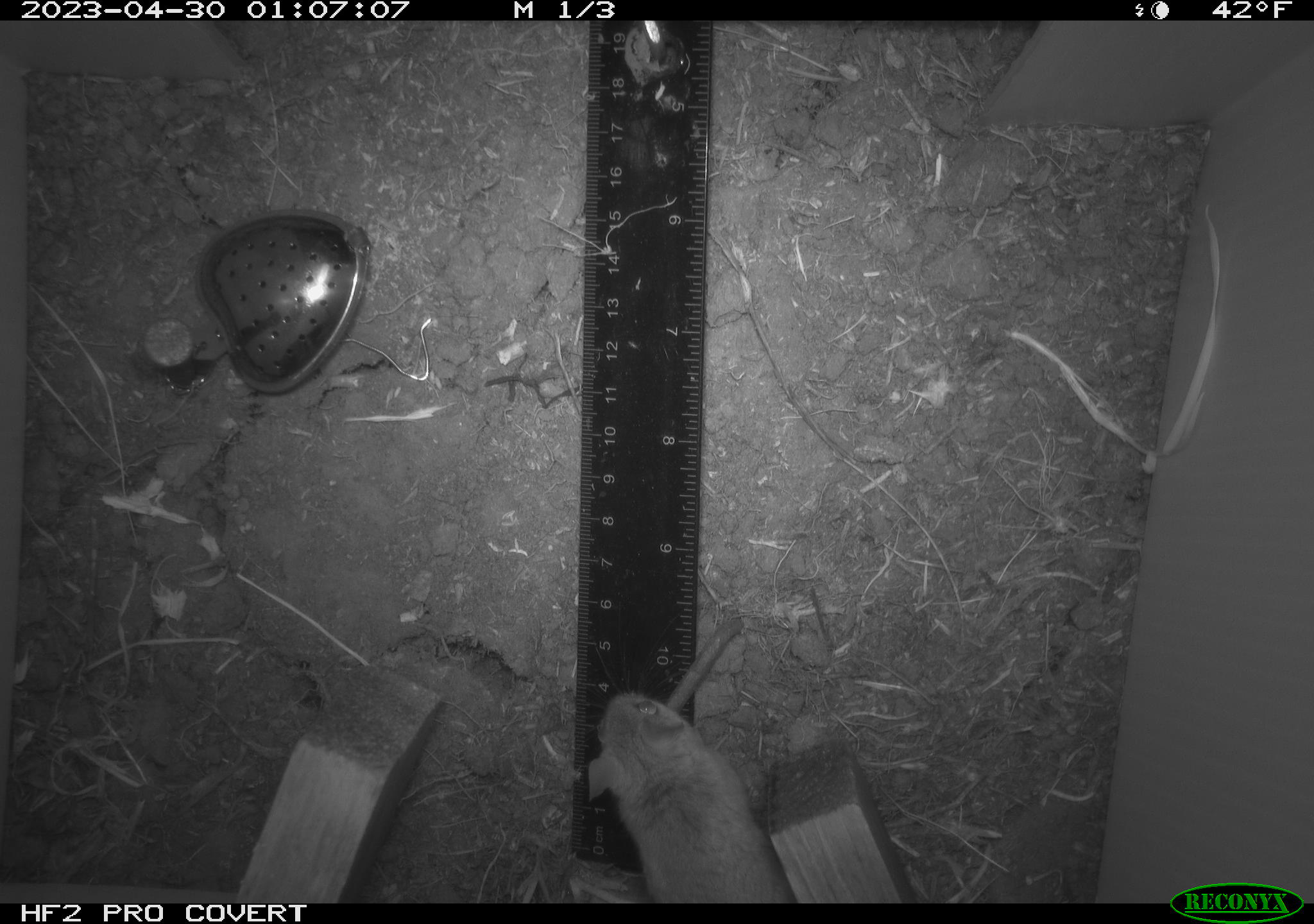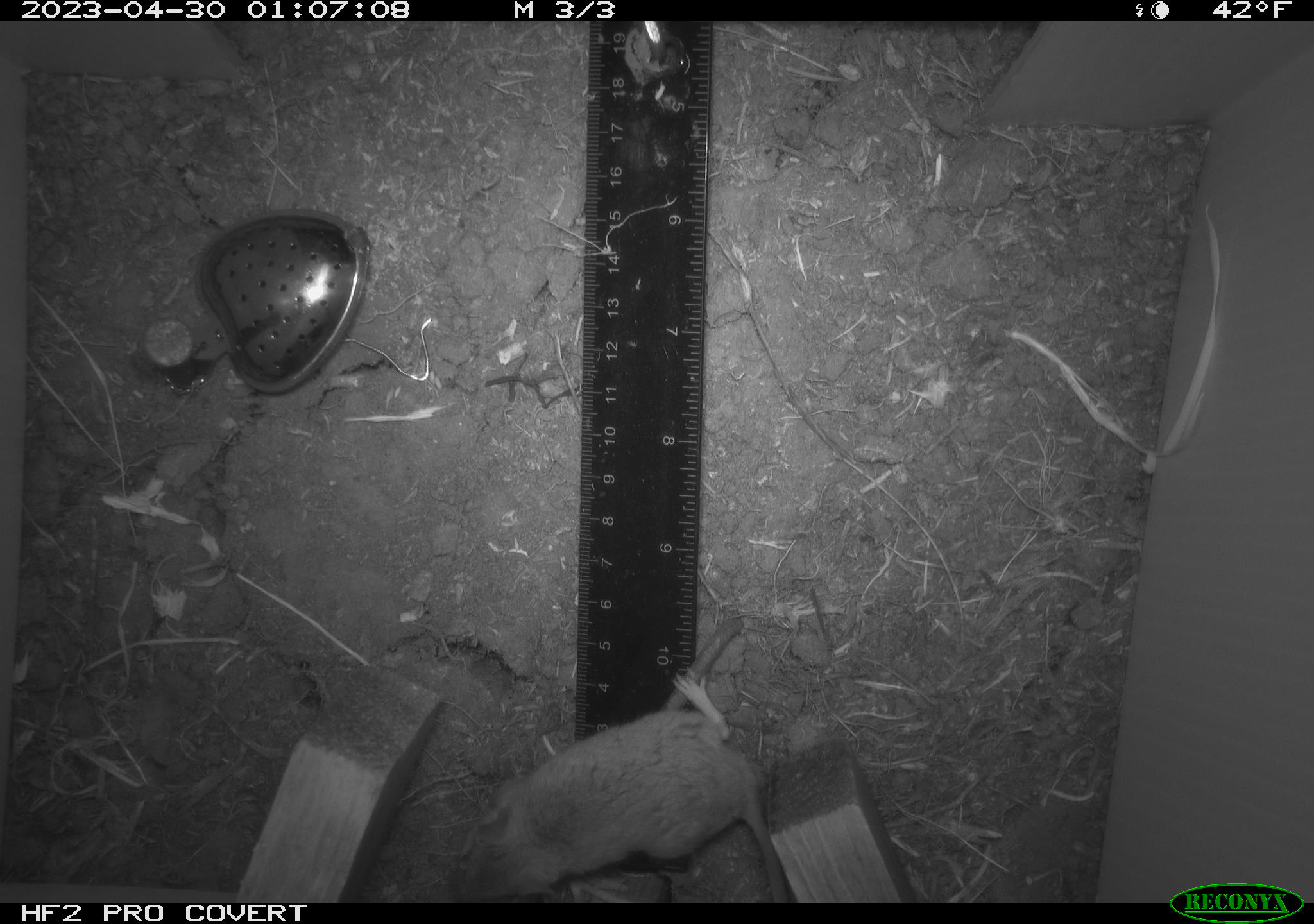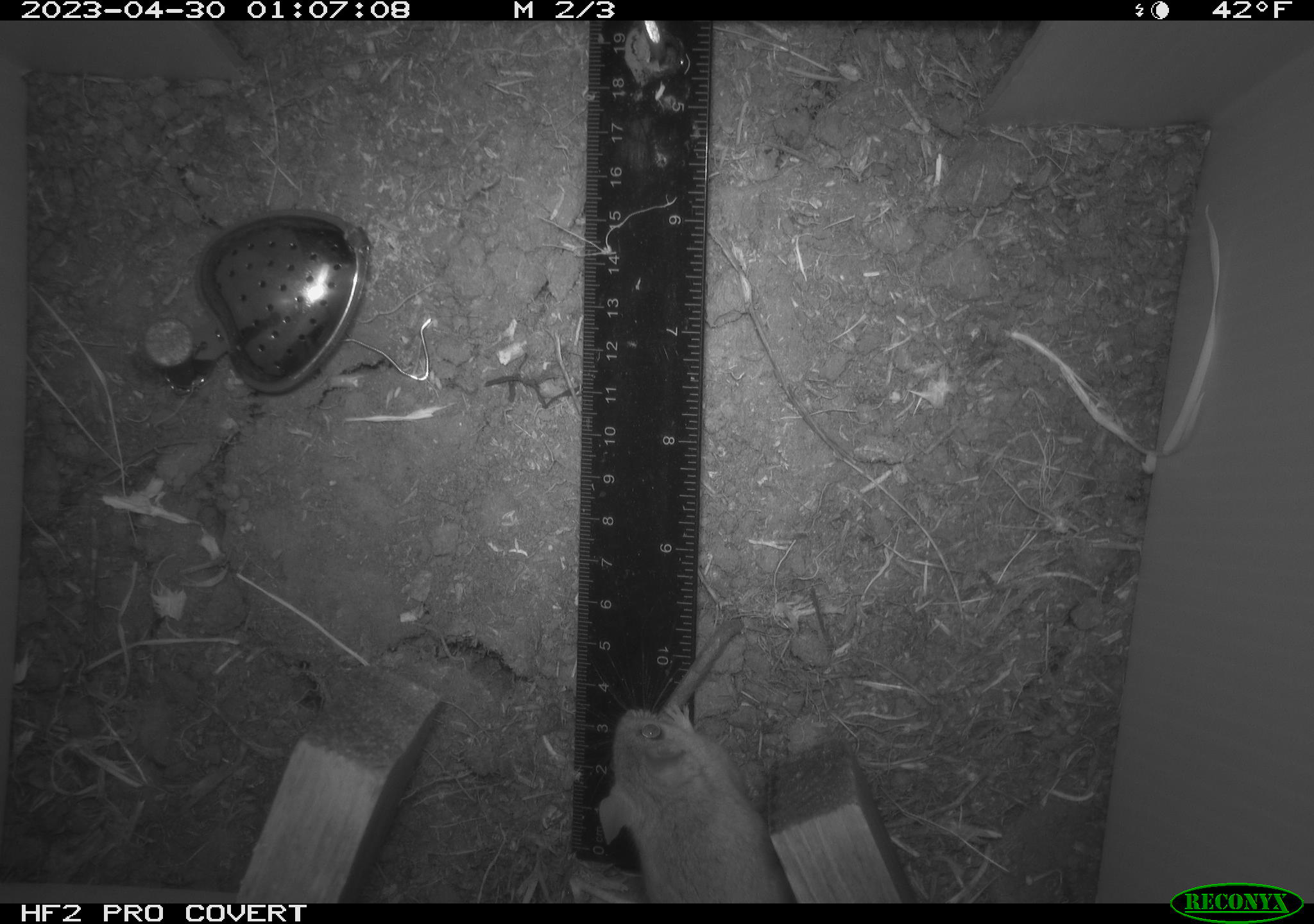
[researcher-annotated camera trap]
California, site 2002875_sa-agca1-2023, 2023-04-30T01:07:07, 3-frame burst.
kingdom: Animalia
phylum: Chordata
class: Mammalia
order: Rodentia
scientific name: Rodentia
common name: mouse species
Mouse species (Rodentia).